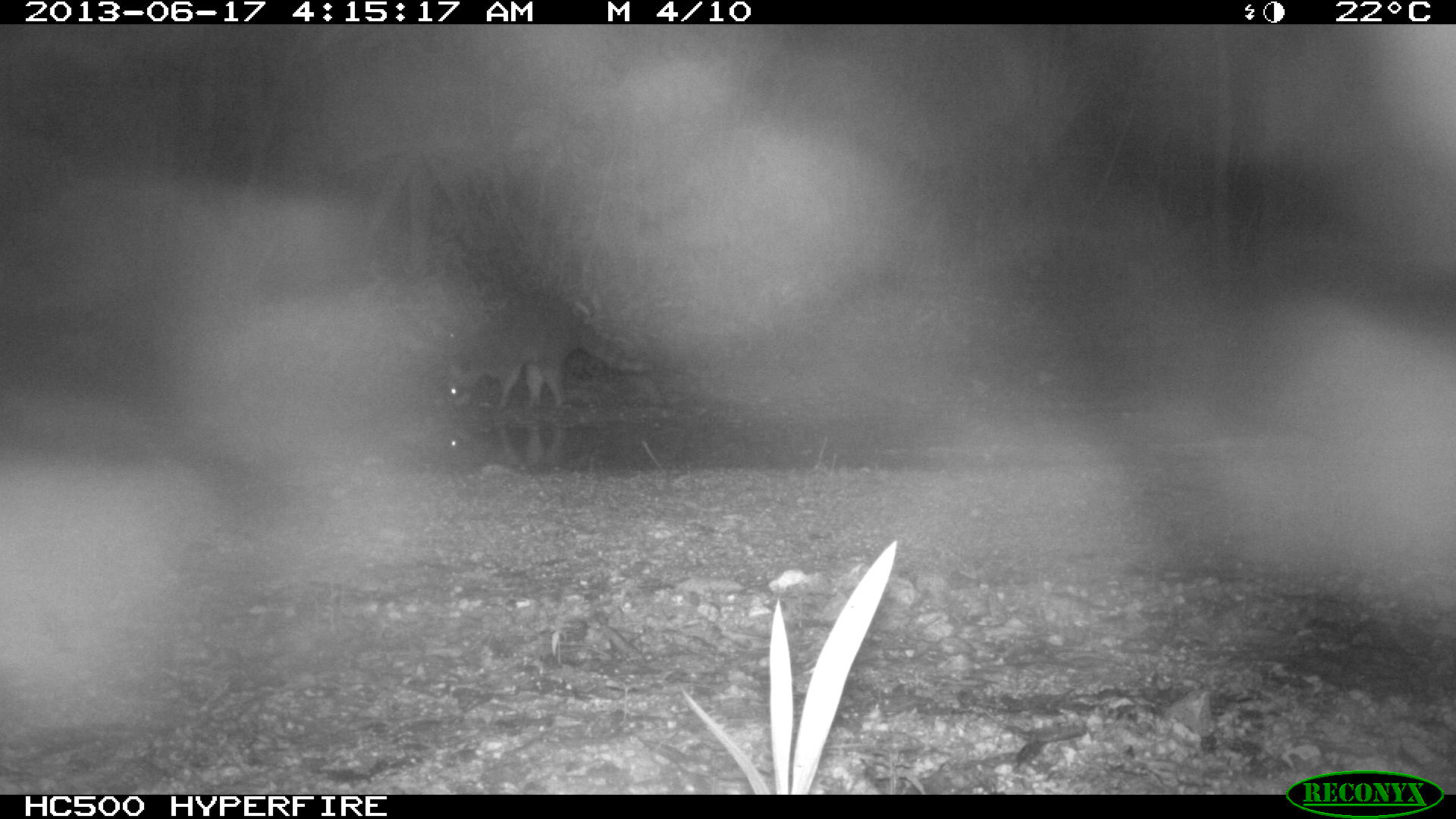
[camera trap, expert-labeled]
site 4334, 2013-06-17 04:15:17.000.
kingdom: Animalia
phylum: Chordata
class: Mammalia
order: Carnivora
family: Procyonidae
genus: Procyon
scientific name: Procyon lotor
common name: common raccoon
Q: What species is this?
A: Procyon lotor (common raccoon).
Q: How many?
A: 1.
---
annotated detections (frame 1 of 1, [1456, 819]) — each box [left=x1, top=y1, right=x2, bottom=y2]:
procyon lotor: [left=437, top=292, right=655, bottom=414]